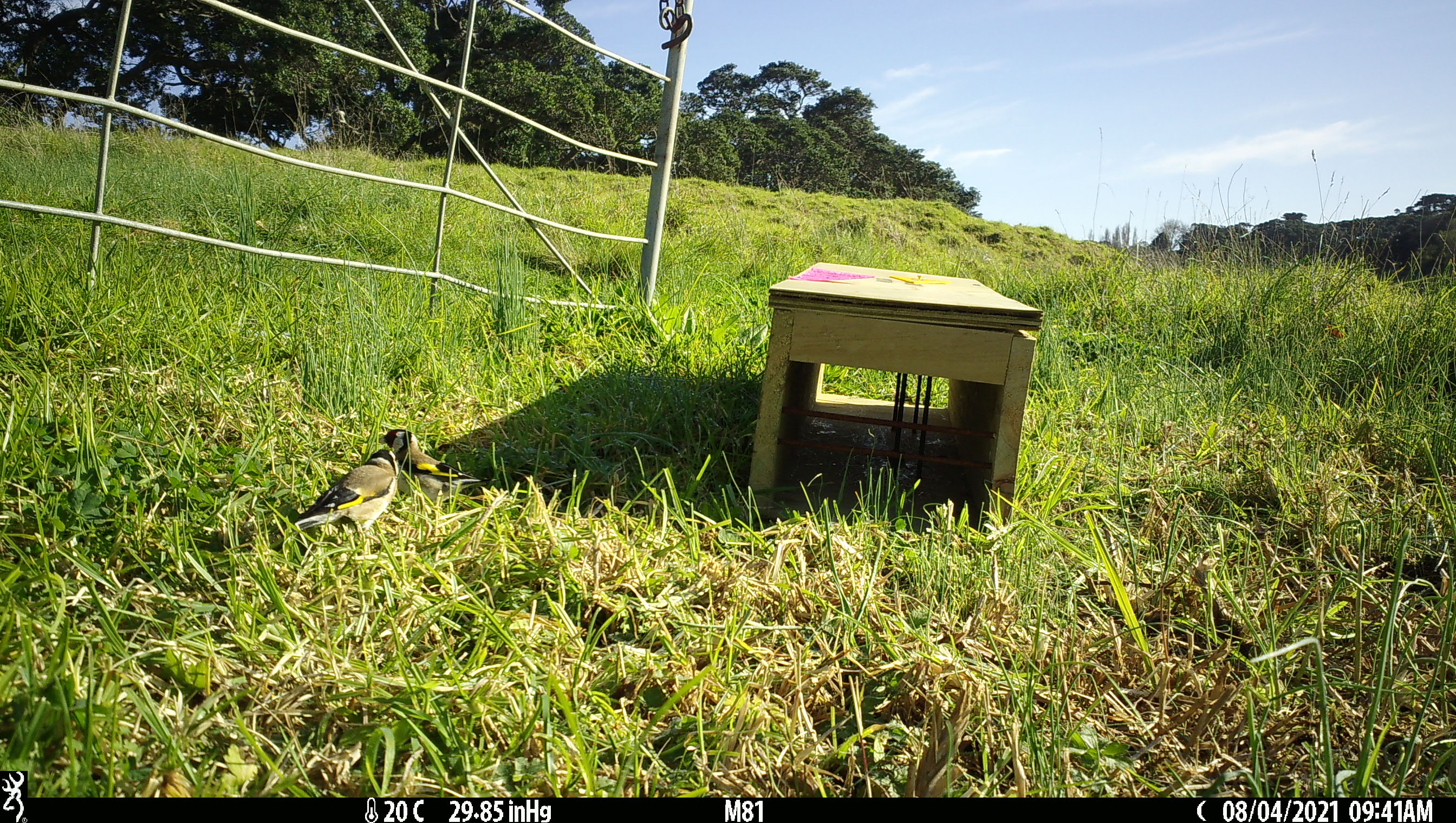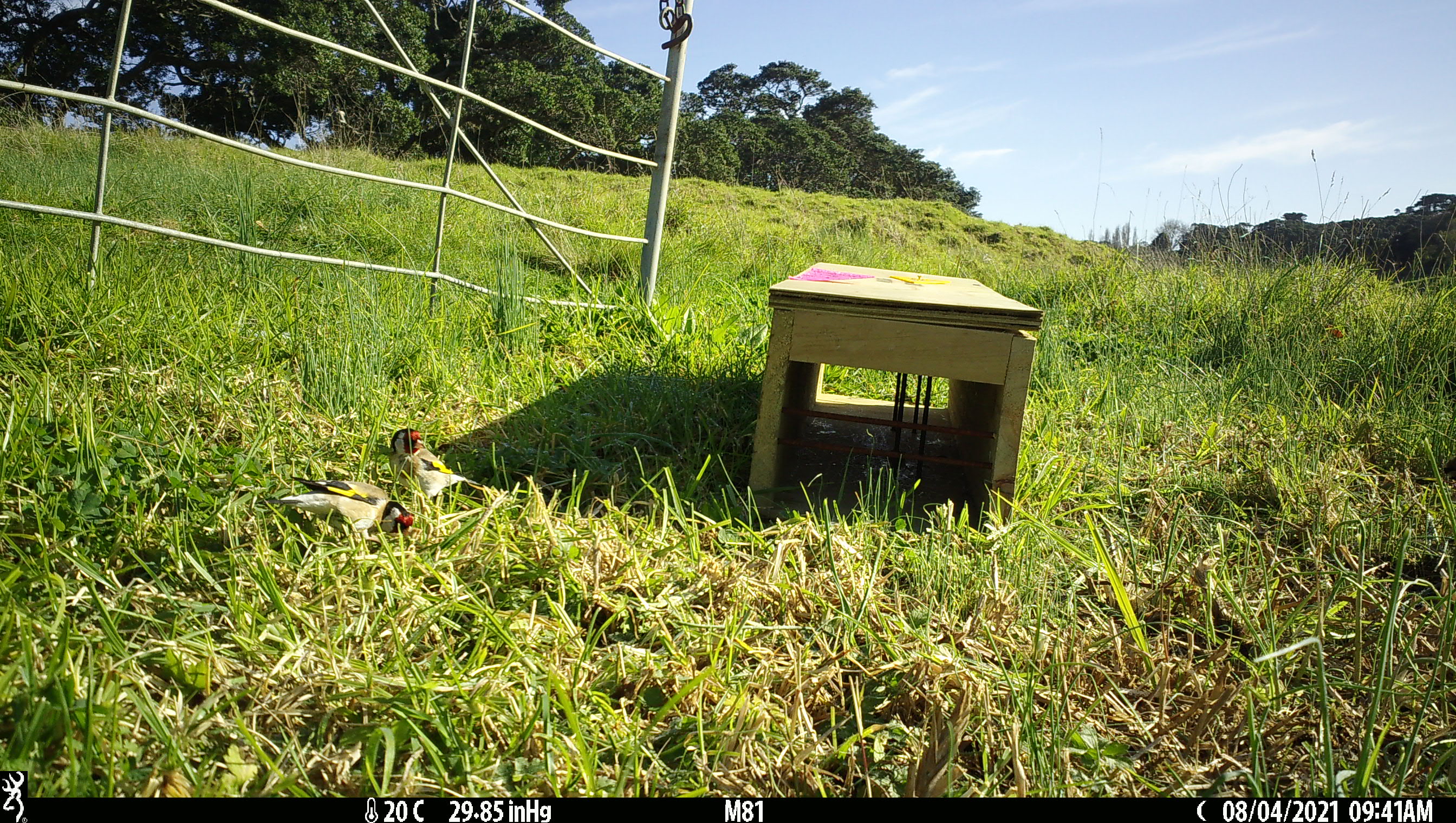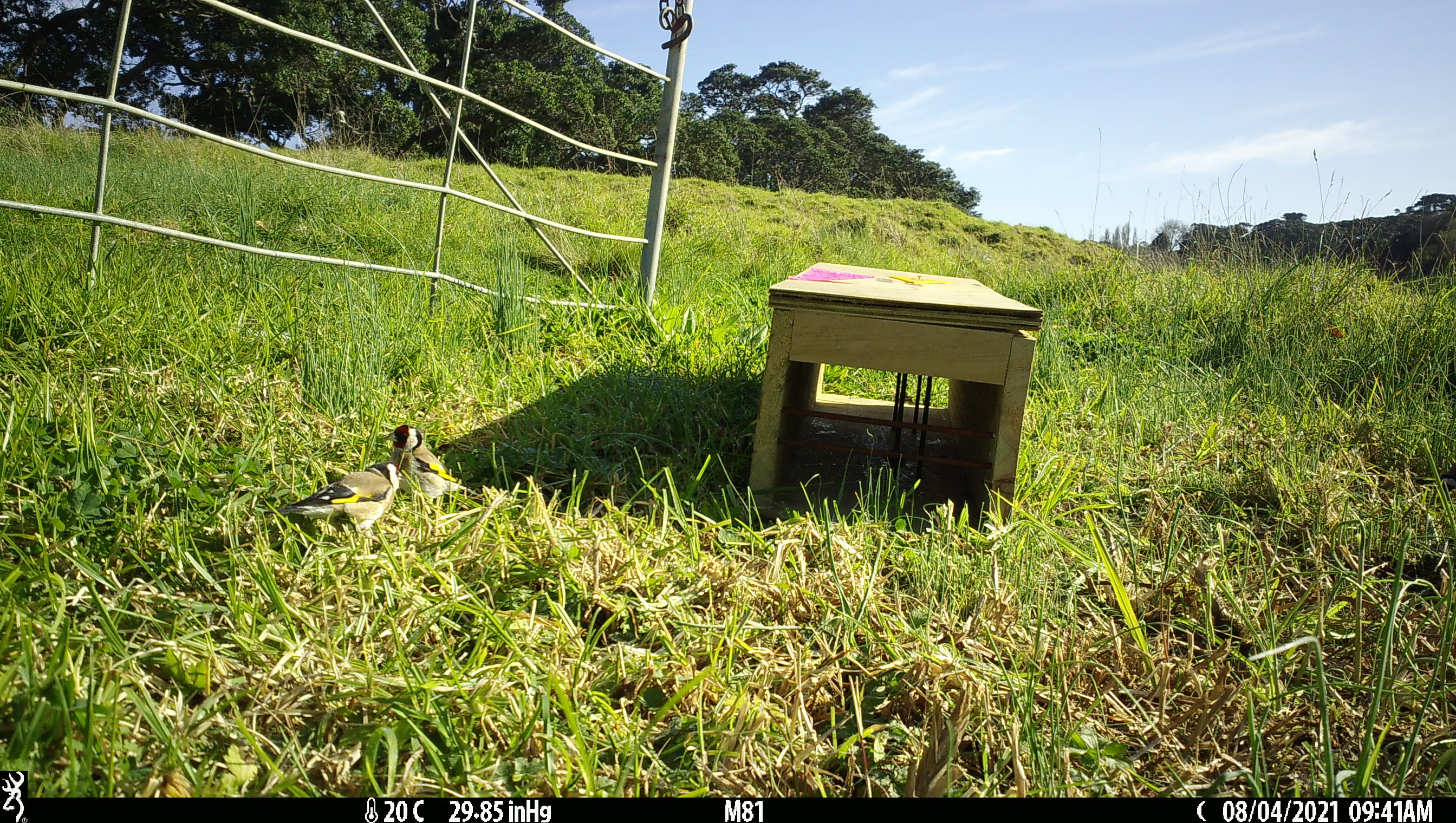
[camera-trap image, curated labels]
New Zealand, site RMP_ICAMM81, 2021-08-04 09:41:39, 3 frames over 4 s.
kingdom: Animalia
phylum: Chordata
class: Aves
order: Passeriformes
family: Fringillidae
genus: Carduelis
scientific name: Carduelis carduelis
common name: european goldfinch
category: goldfinch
Goldfinch (european goldfinch) (Carduelis carduelis).